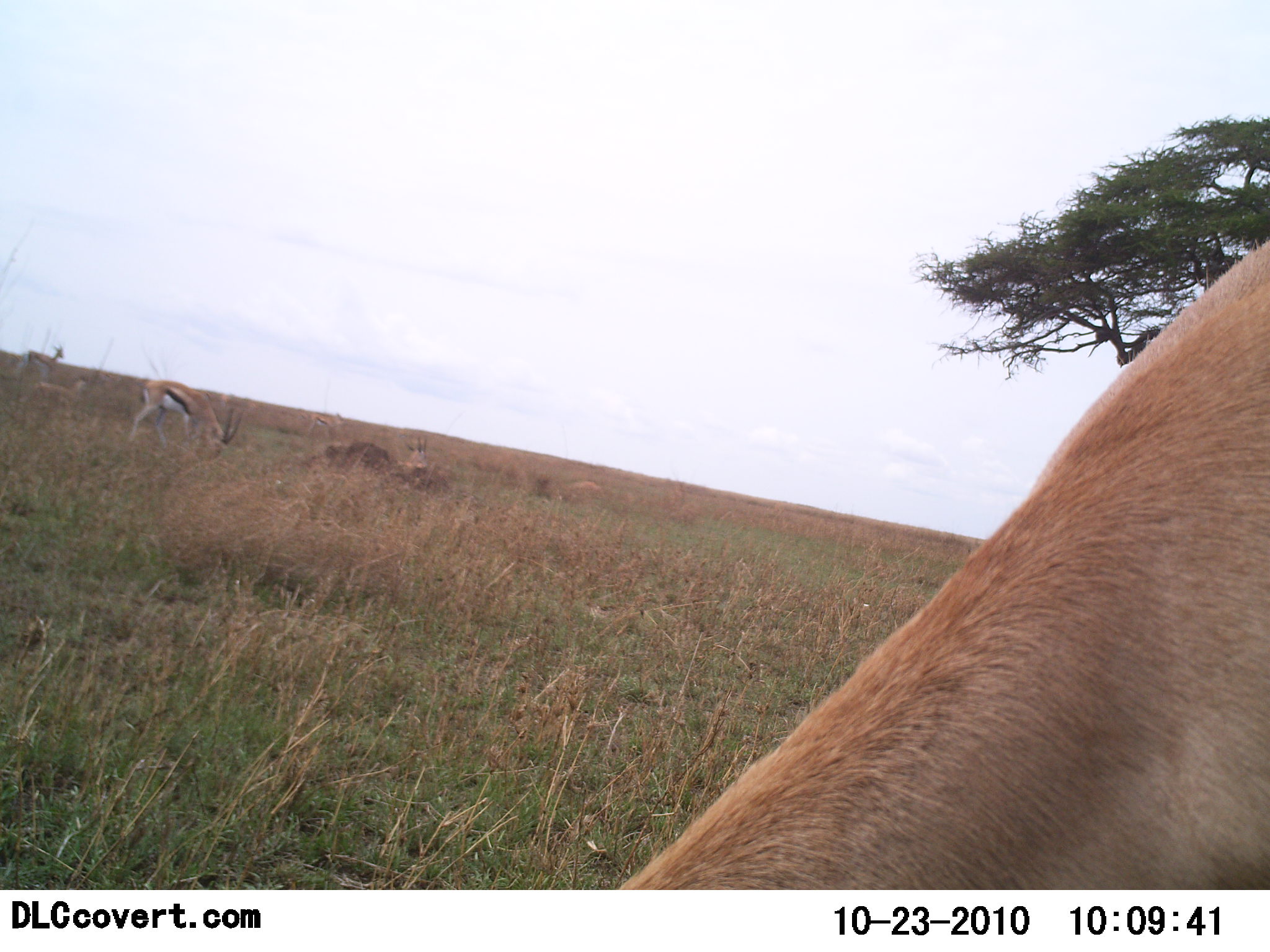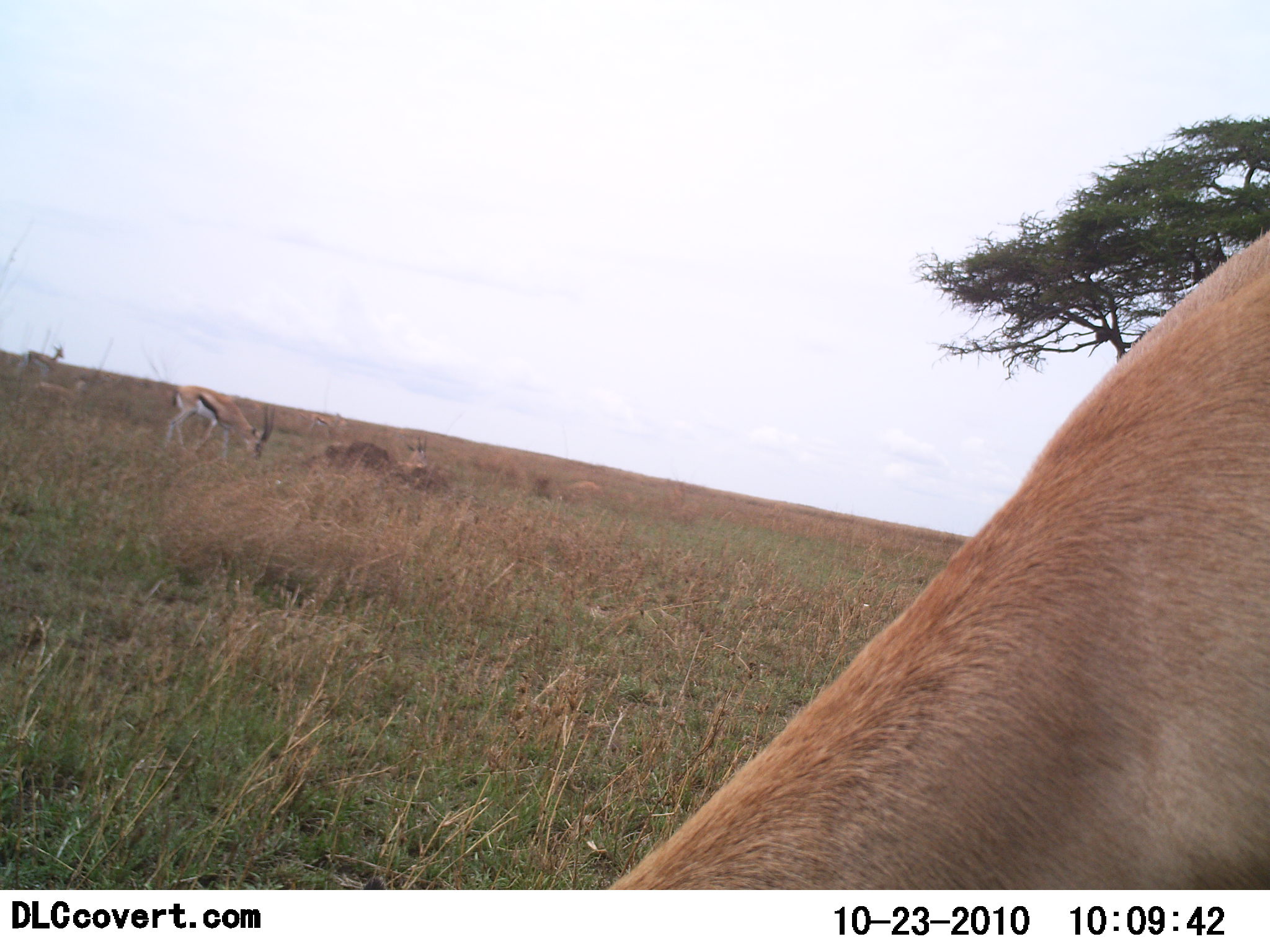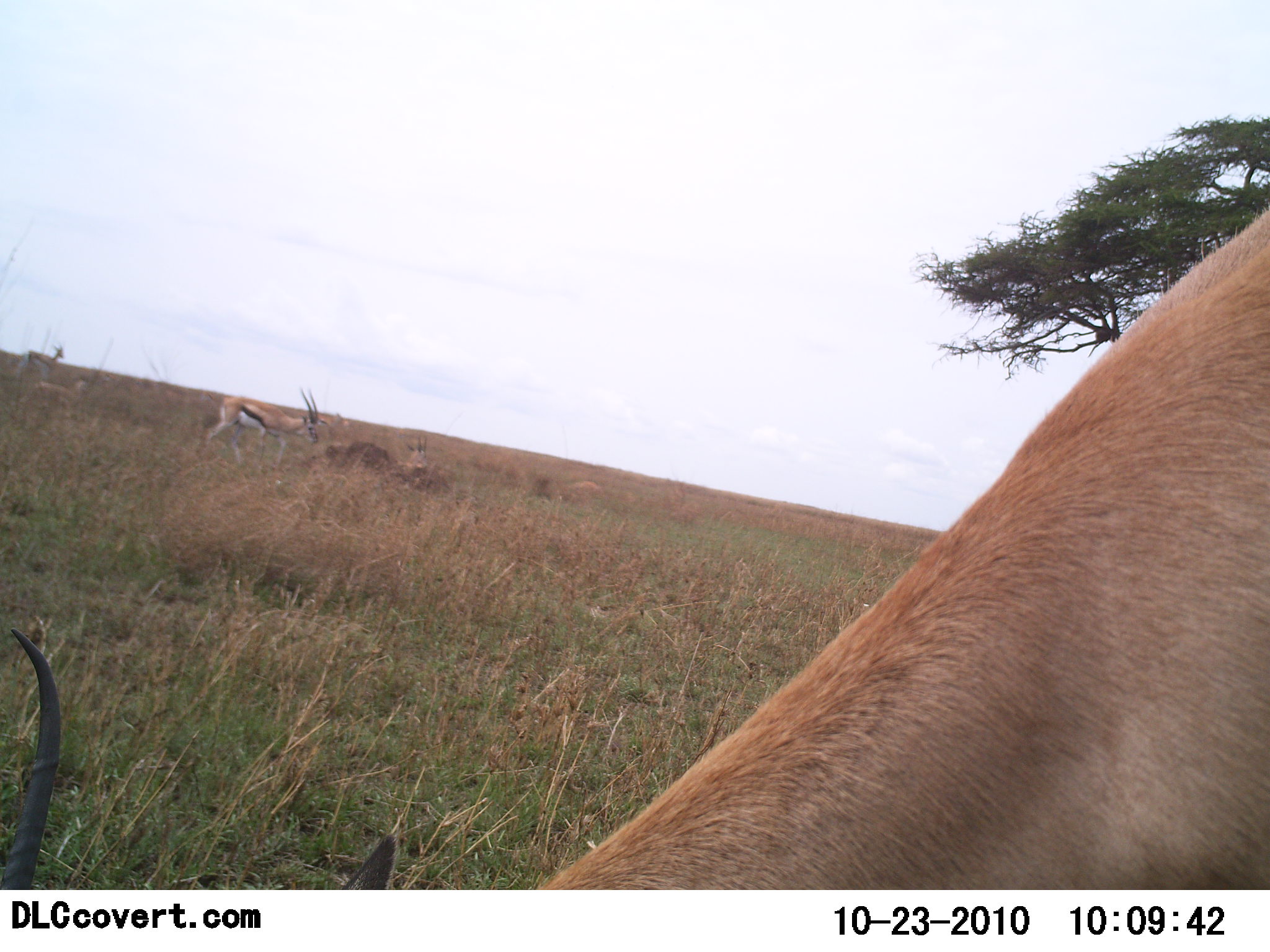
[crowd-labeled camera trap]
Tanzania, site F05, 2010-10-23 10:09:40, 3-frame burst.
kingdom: Animalia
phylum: Chordata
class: Mammalia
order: Artiodactyla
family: Bovidae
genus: Eudorcas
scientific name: Eudorcas thomsonii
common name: thomson's gazelle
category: gazellethomsons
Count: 3.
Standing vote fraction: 53%.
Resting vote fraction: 18%.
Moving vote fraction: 29%.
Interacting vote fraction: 0%.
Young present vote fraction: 0%.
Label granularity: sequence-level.